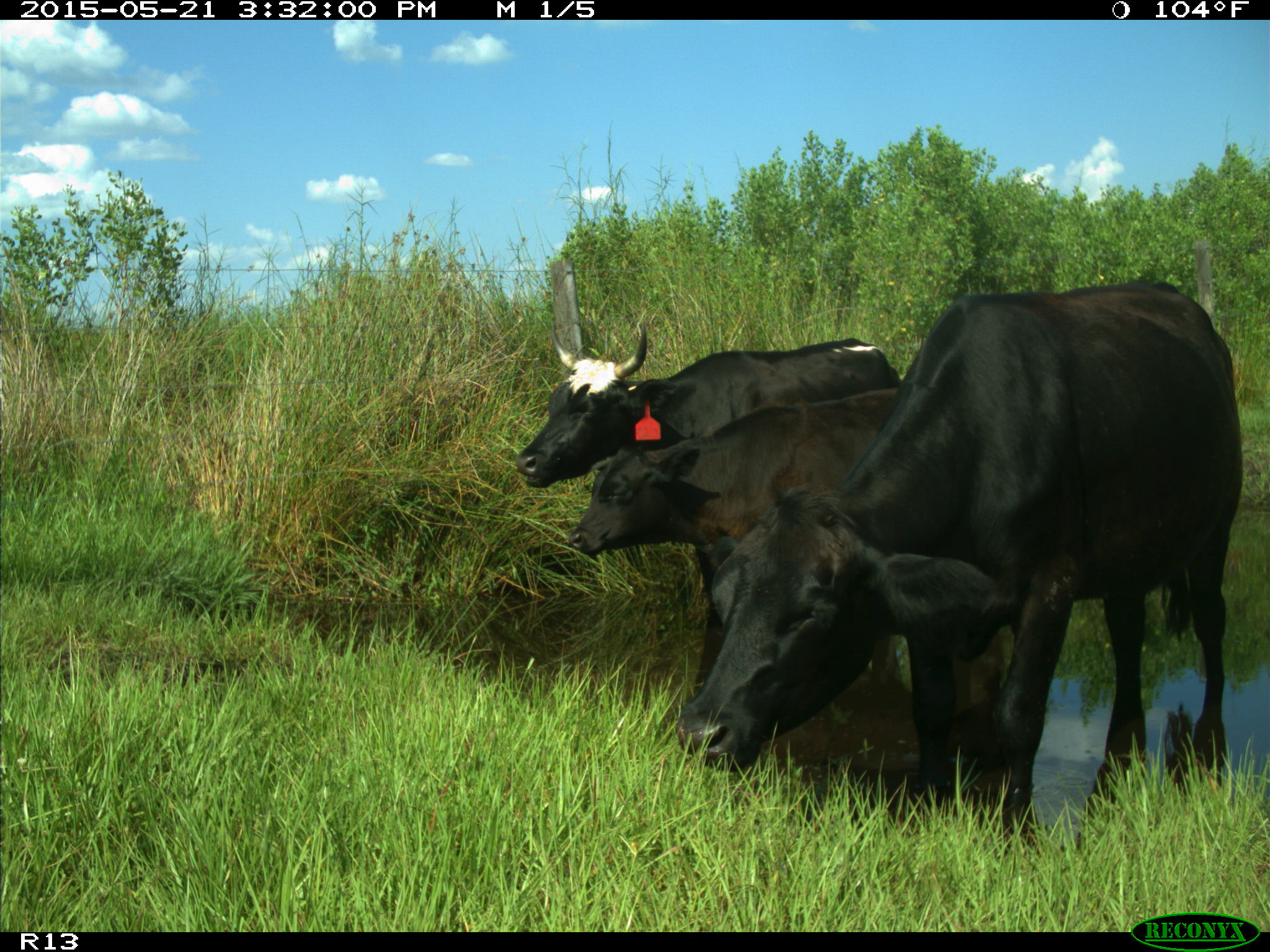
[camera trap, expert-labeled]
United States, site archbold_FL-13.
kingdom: Animalia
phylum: Chordata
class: Mammalia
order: Artiodactyla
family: Bovidae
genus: Bos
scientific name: Bos taurus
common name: domestic cow